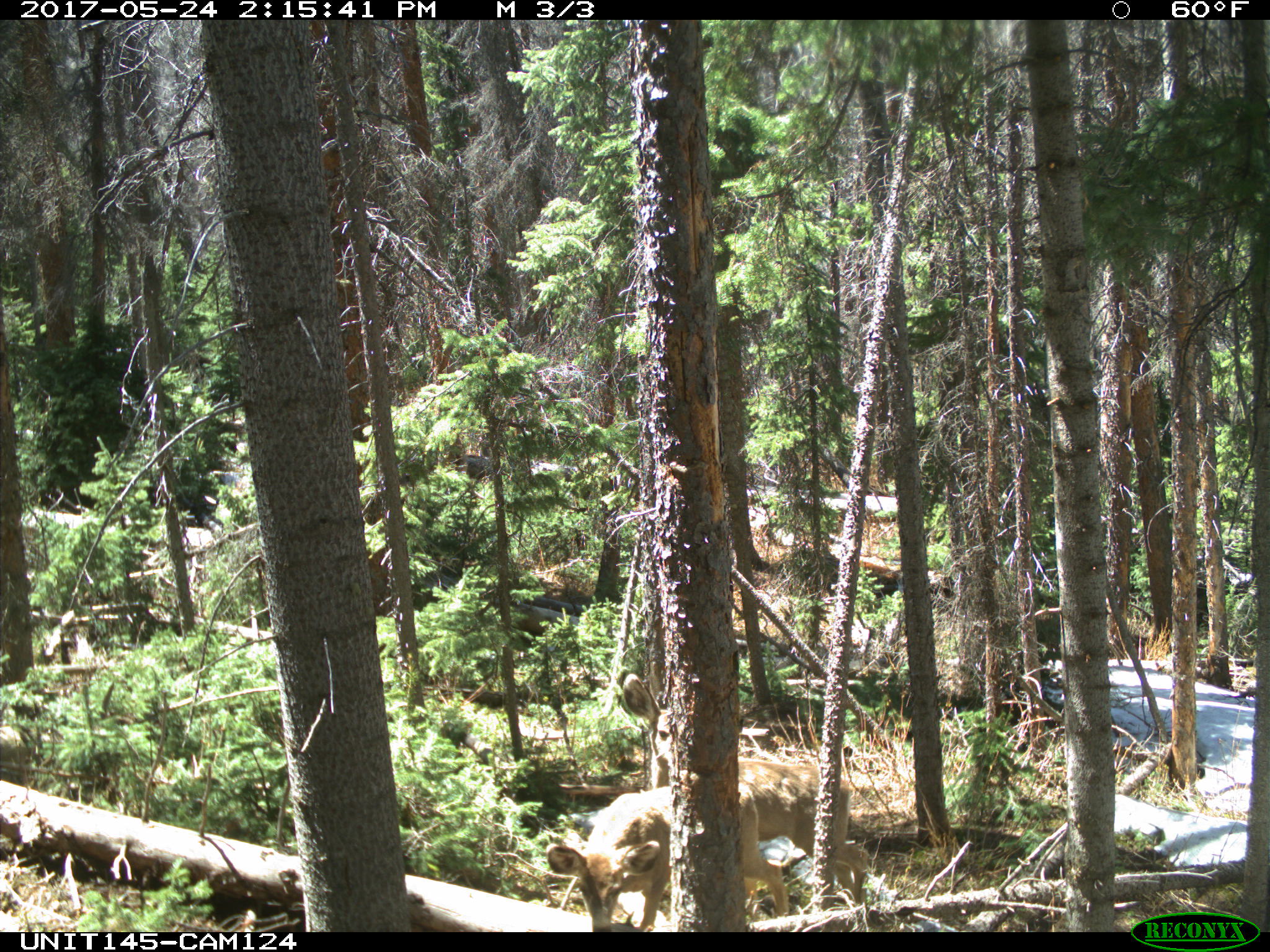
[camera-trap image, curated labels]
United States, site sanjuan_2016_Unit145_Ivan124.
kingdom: Animalia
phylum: Chordata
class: Mammalia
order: Artiodactyla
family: Cervidae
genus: Odocoileus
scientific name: Odocoileus hemionus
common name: mule deer